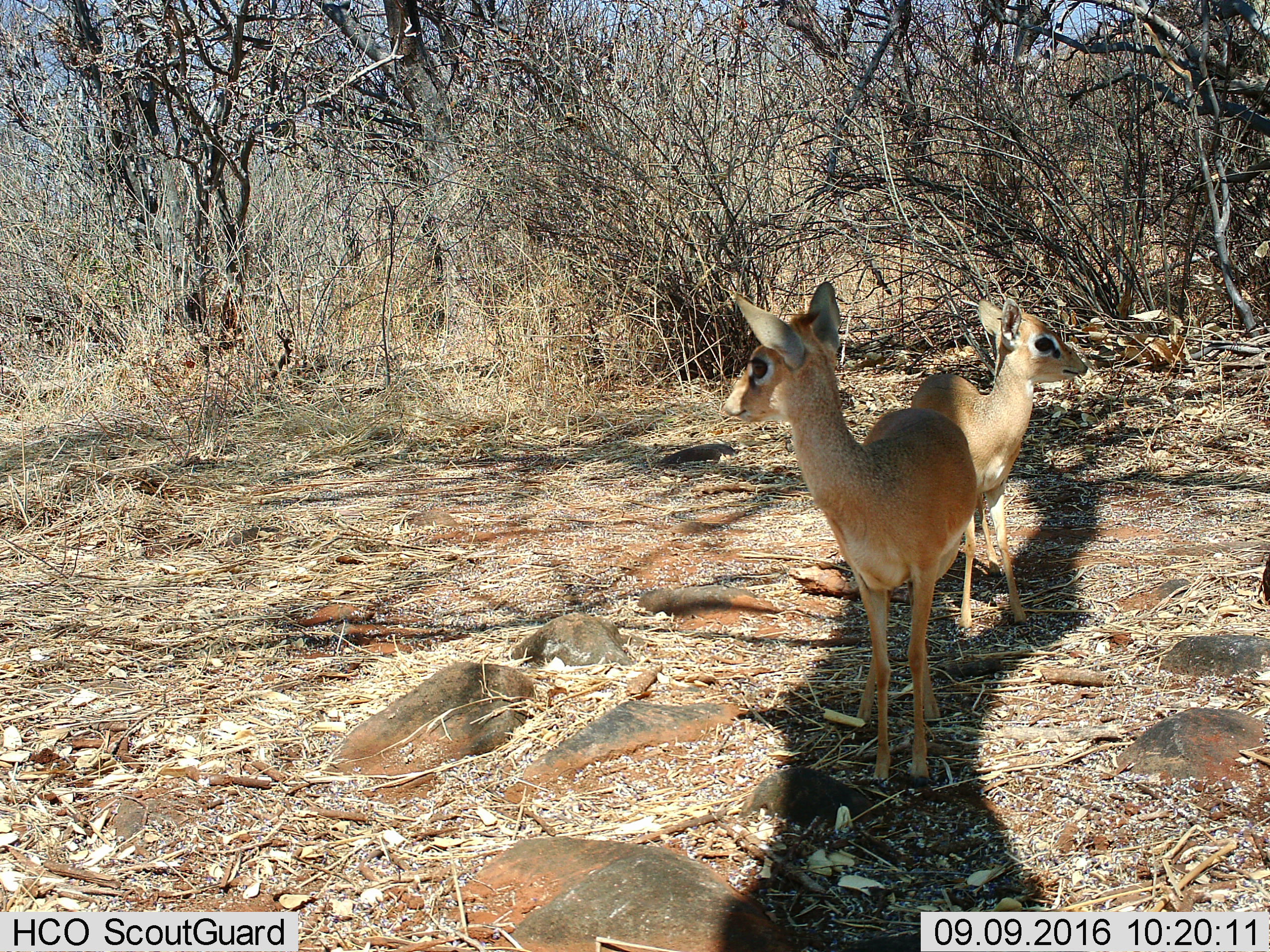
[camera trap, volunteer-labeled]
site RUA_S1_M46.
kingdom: Animalia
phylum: Chordata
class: Mammalia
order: Artiodactyla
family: Bovidae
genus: Madoqua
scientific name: Madoqua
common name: dik-dik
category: dikdik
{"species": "dikdik (dik-dik) (Madoqua)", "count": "2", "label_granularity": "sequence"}